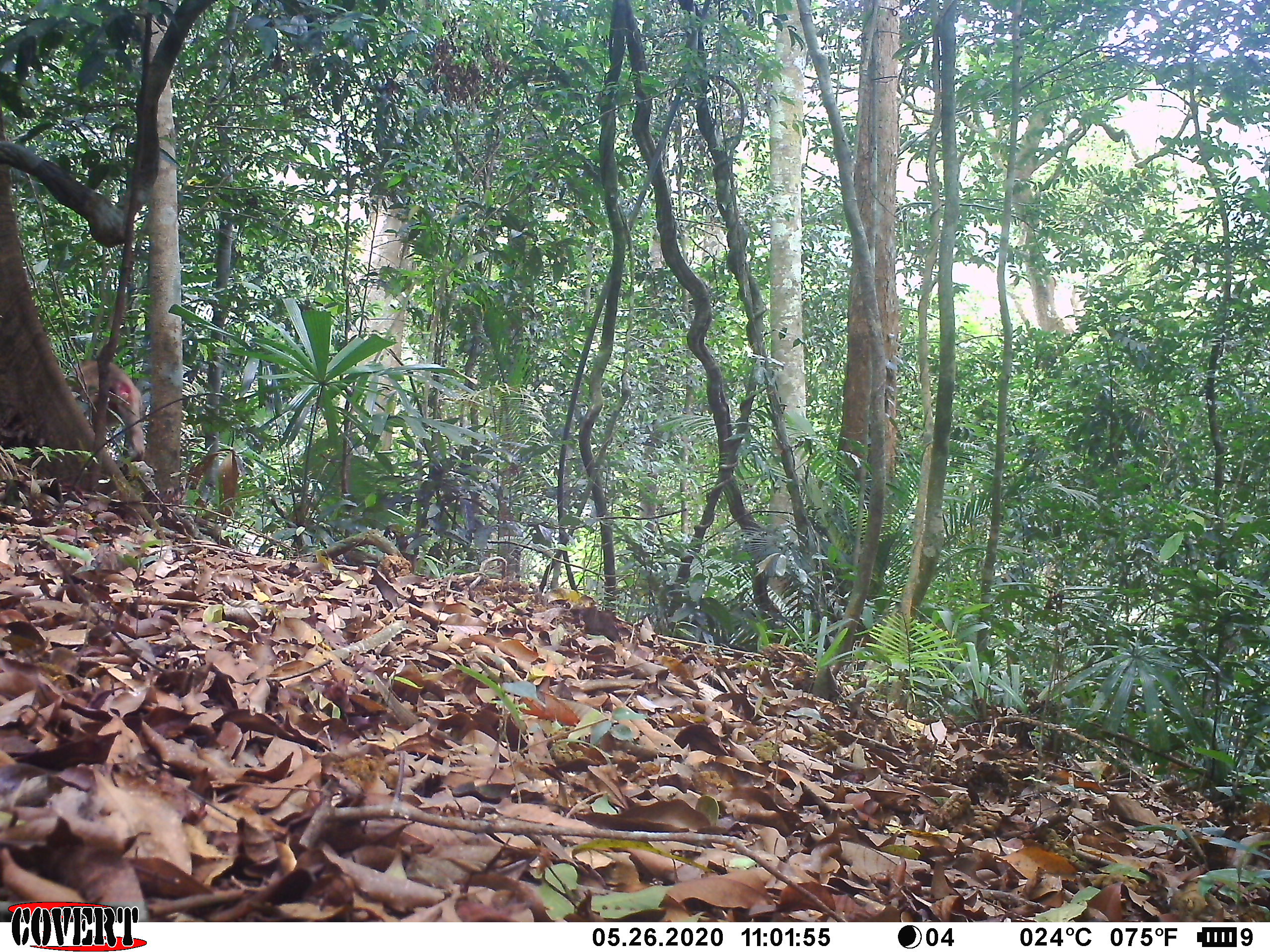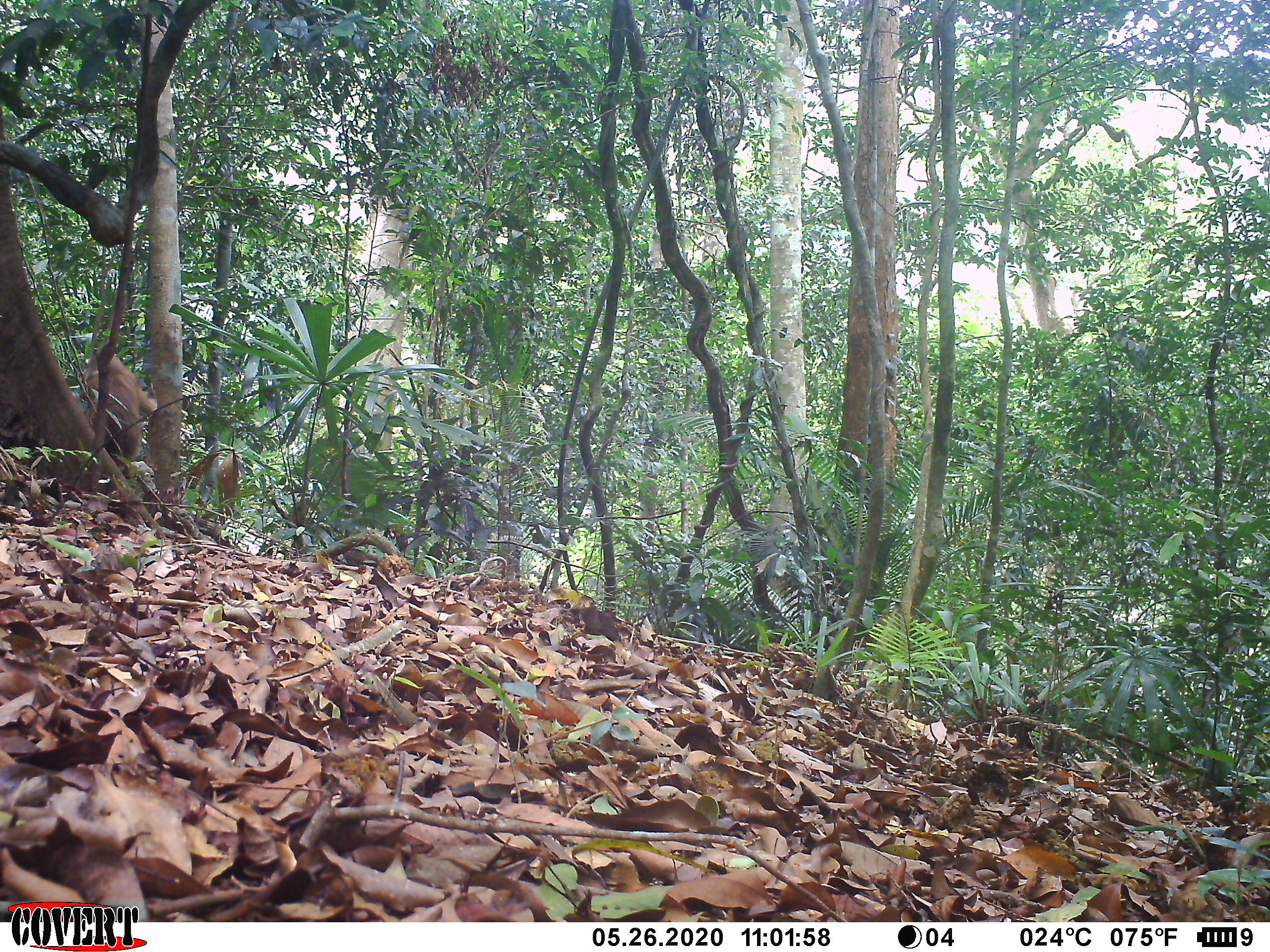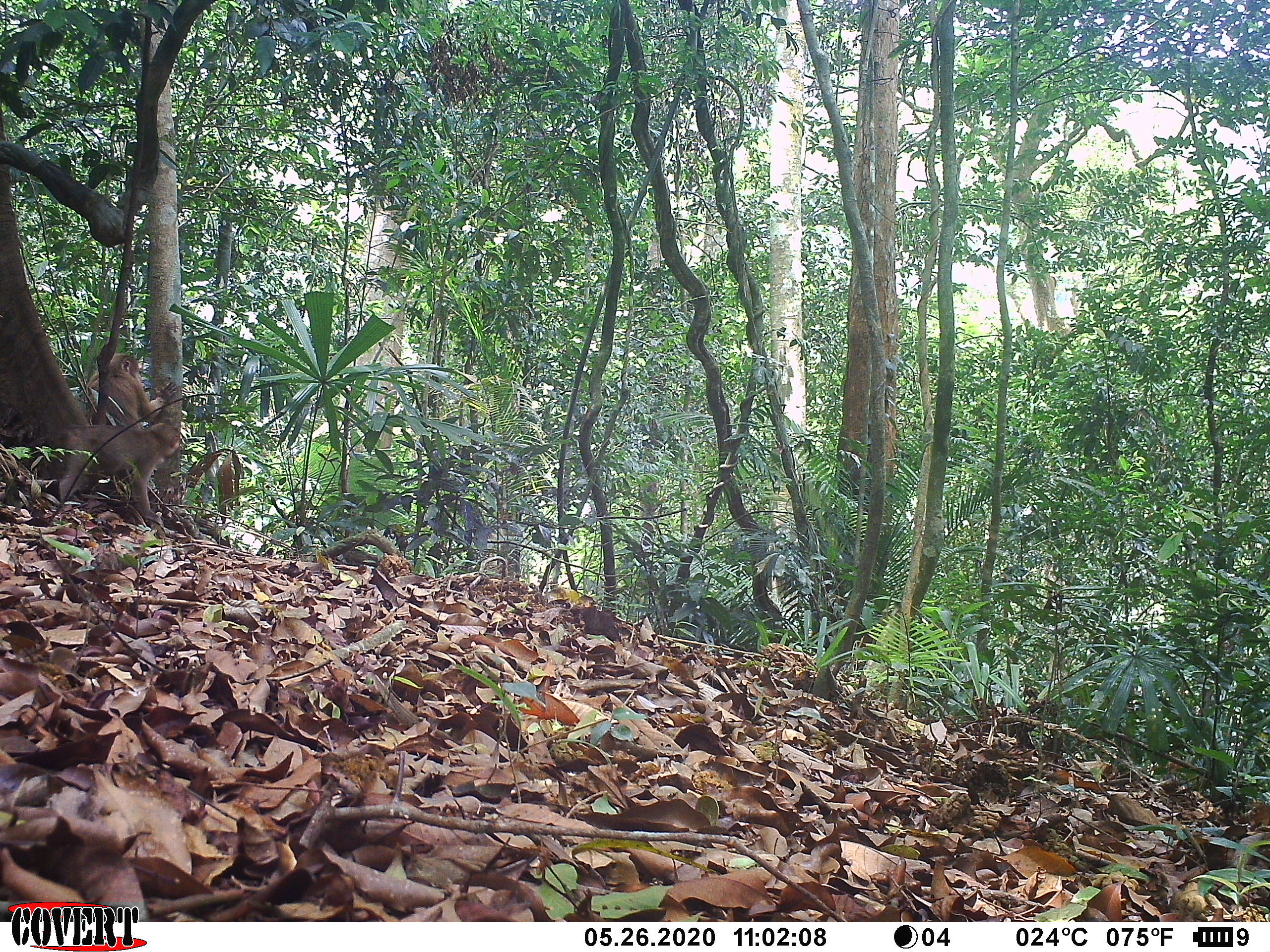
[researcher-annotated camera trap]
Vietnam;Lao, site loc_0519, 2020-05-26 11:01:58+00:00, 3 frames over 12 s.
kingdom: Animalia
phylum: Chordata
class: Mammalia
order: Primates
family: Cercopithecidae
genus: Macaca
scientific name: Macaca nemestrina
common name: pig-tailed macaque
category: pig tailed macaque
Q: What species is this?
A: Pig tailed macaque (pig-tailed macaque) (Macaca nemestrina).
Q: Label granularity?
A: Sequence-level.